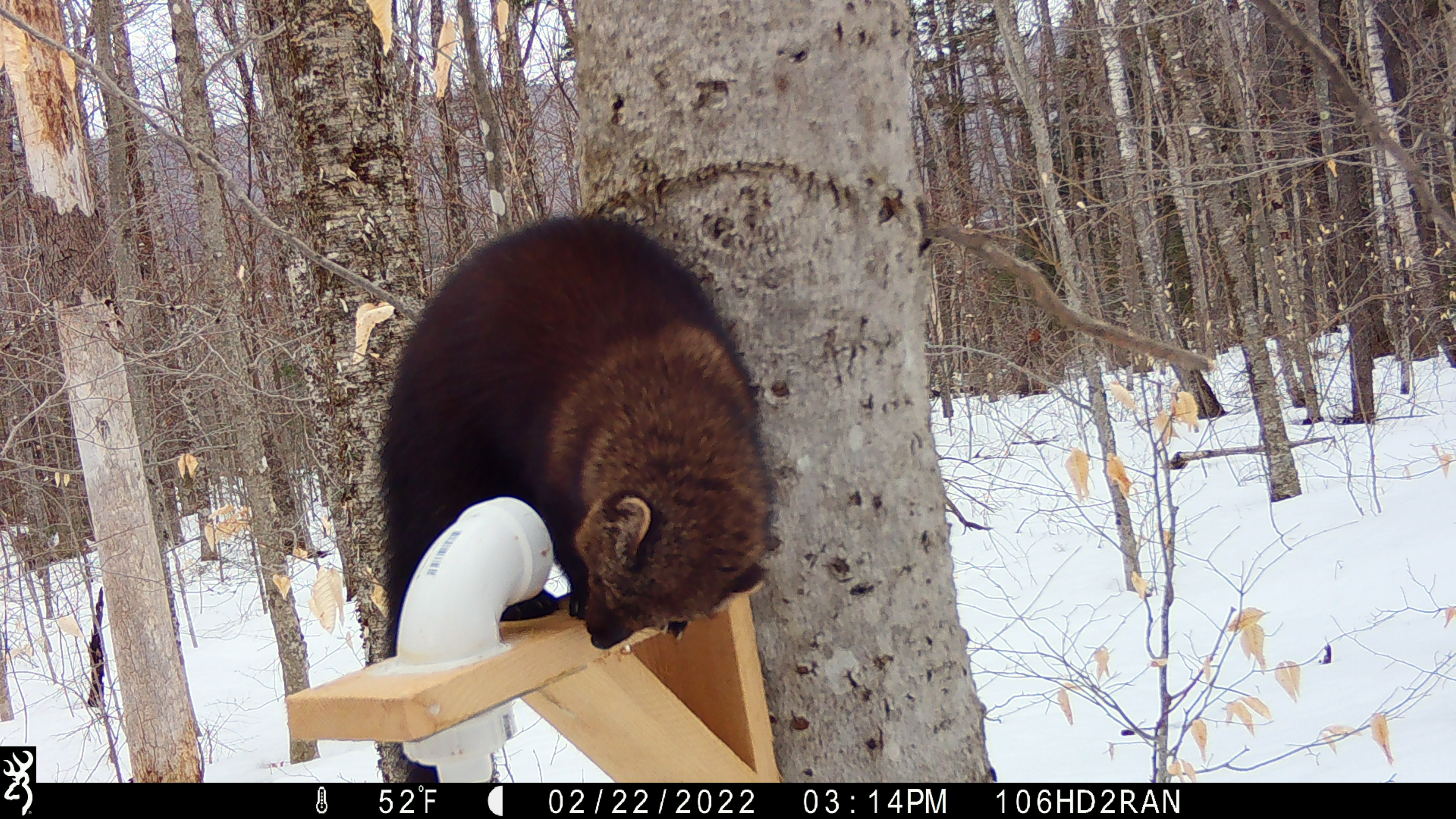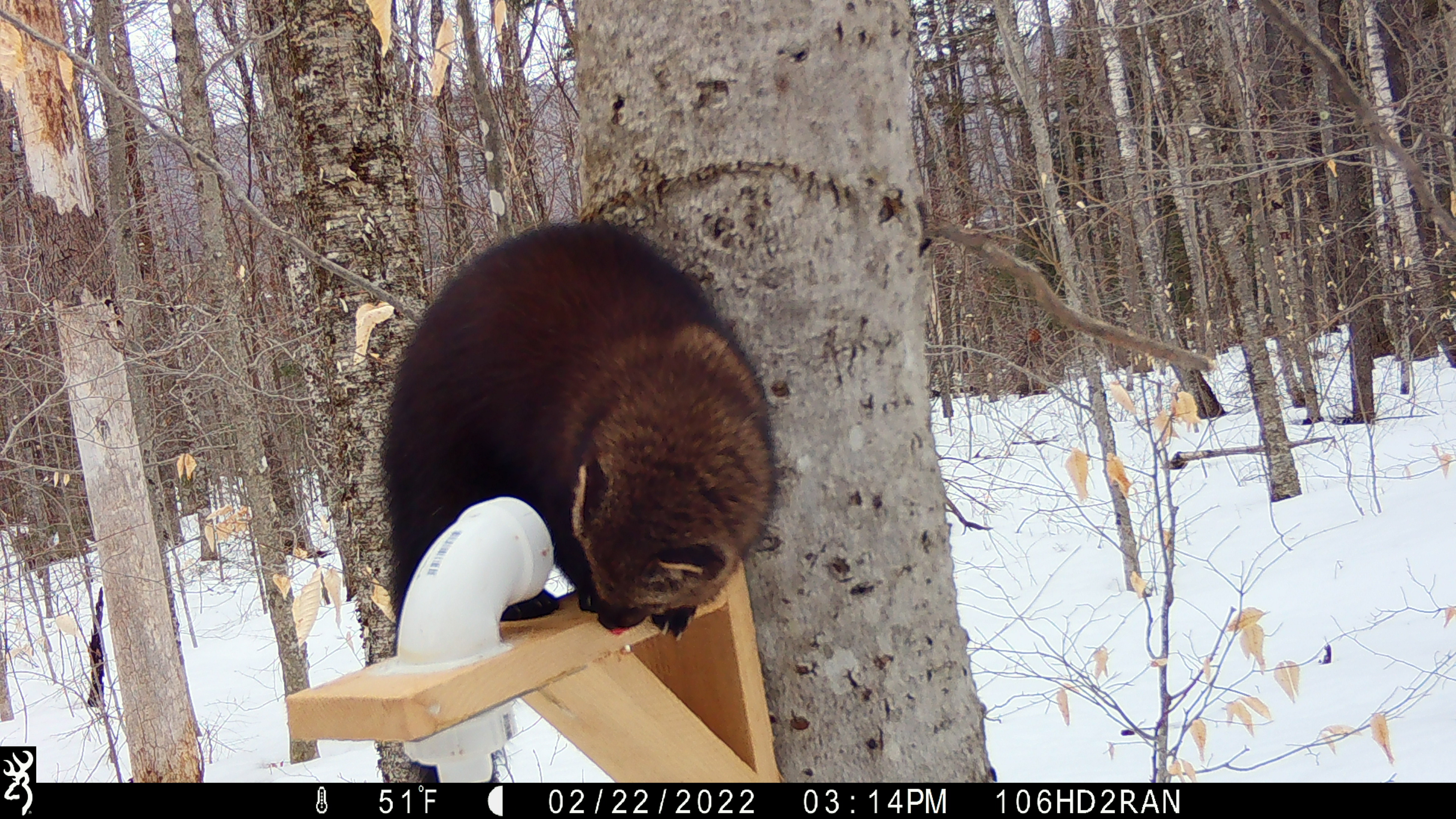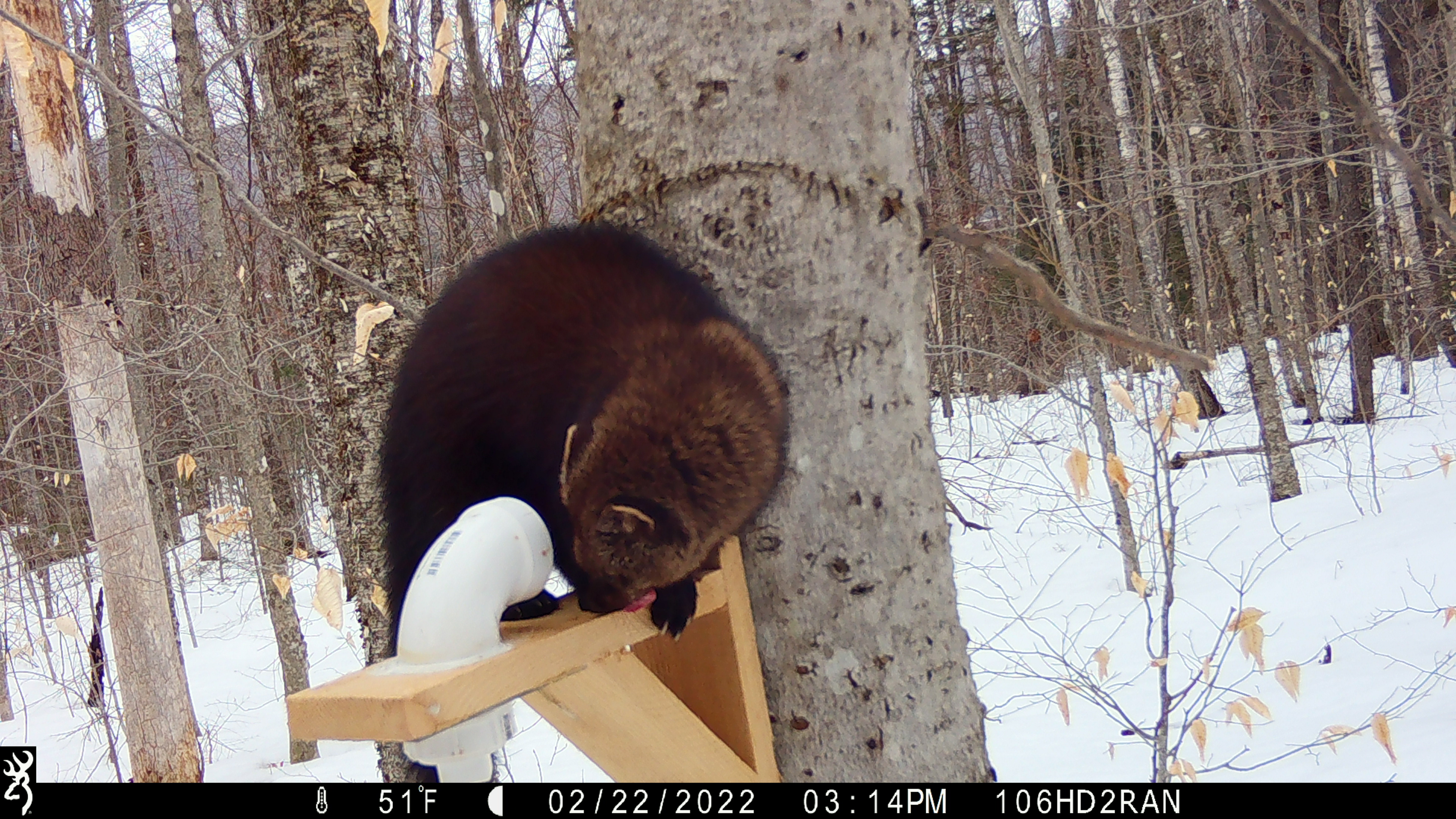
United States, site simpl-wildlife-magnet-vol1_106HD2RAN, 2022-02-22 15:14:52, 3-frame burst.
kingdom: Animalia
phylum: Chordata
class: Mammalia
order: Carnivora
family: Mustelidae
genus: Pekania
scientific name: Pekania pennanti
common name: fisher